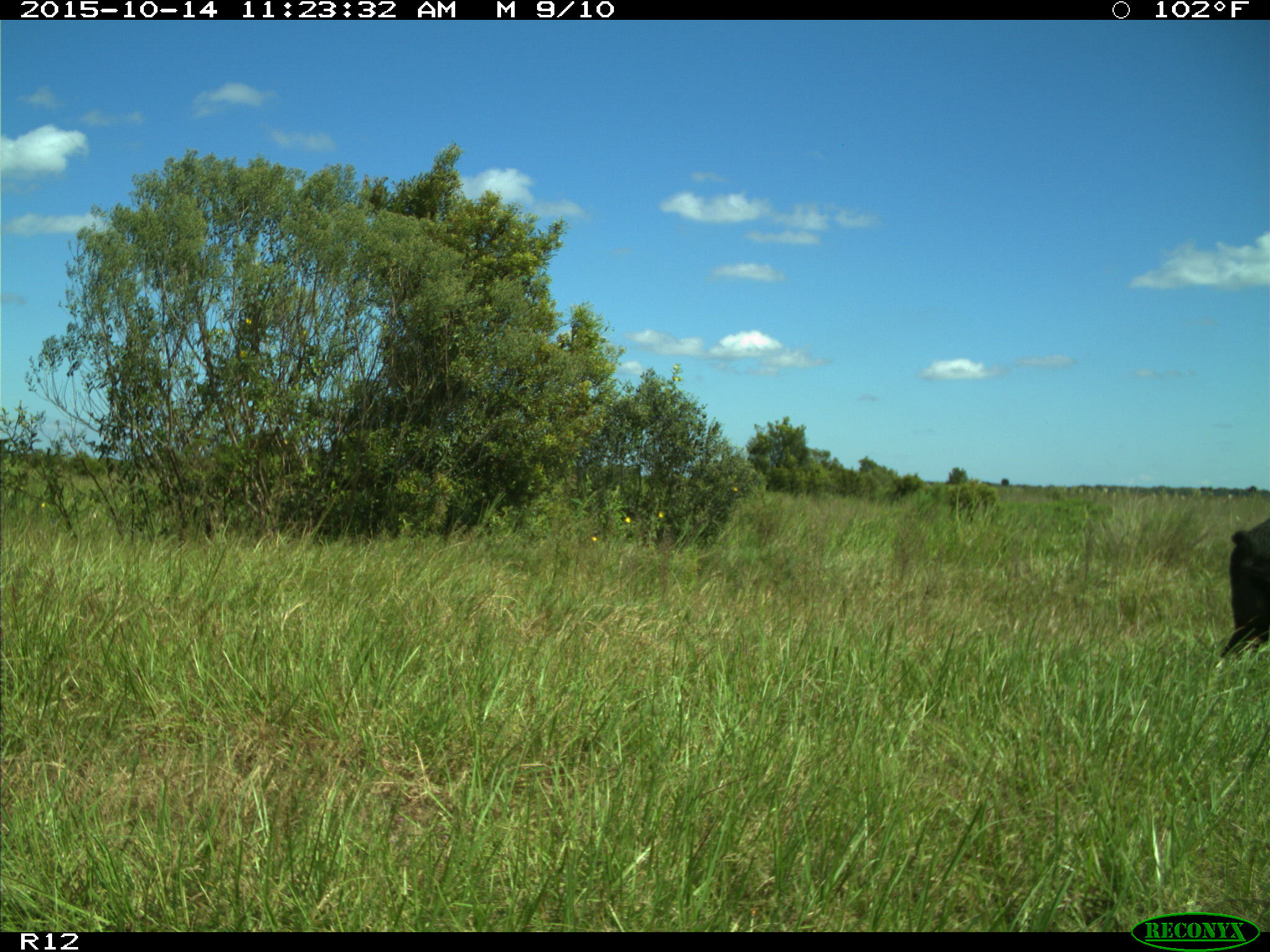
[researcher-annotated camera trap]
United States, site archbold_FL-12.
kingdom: Animalia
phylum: Chordata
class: Mammalia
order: Artiodactyla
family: Suidae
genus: Sus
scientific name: Sus scrofa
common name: wild boar